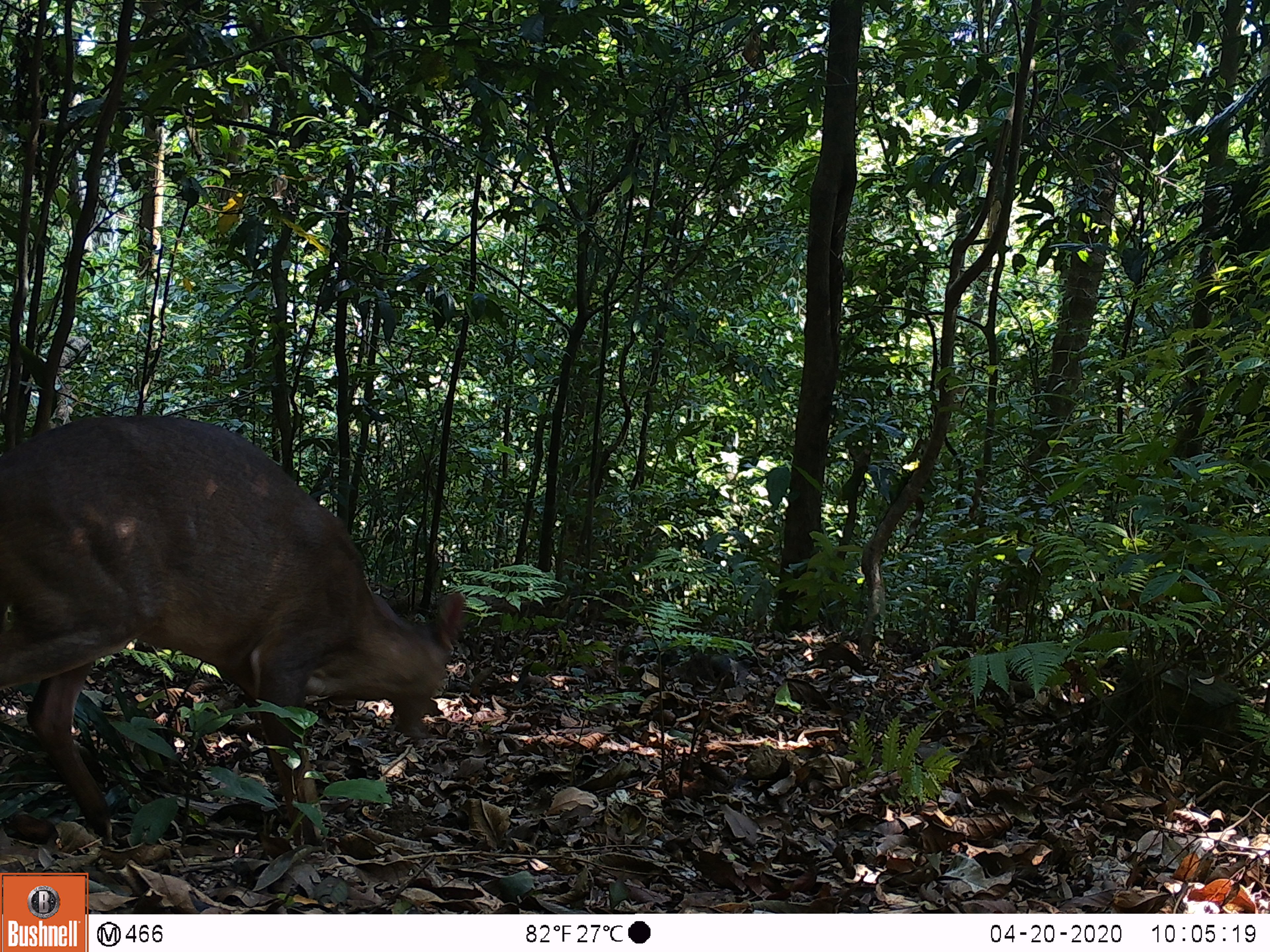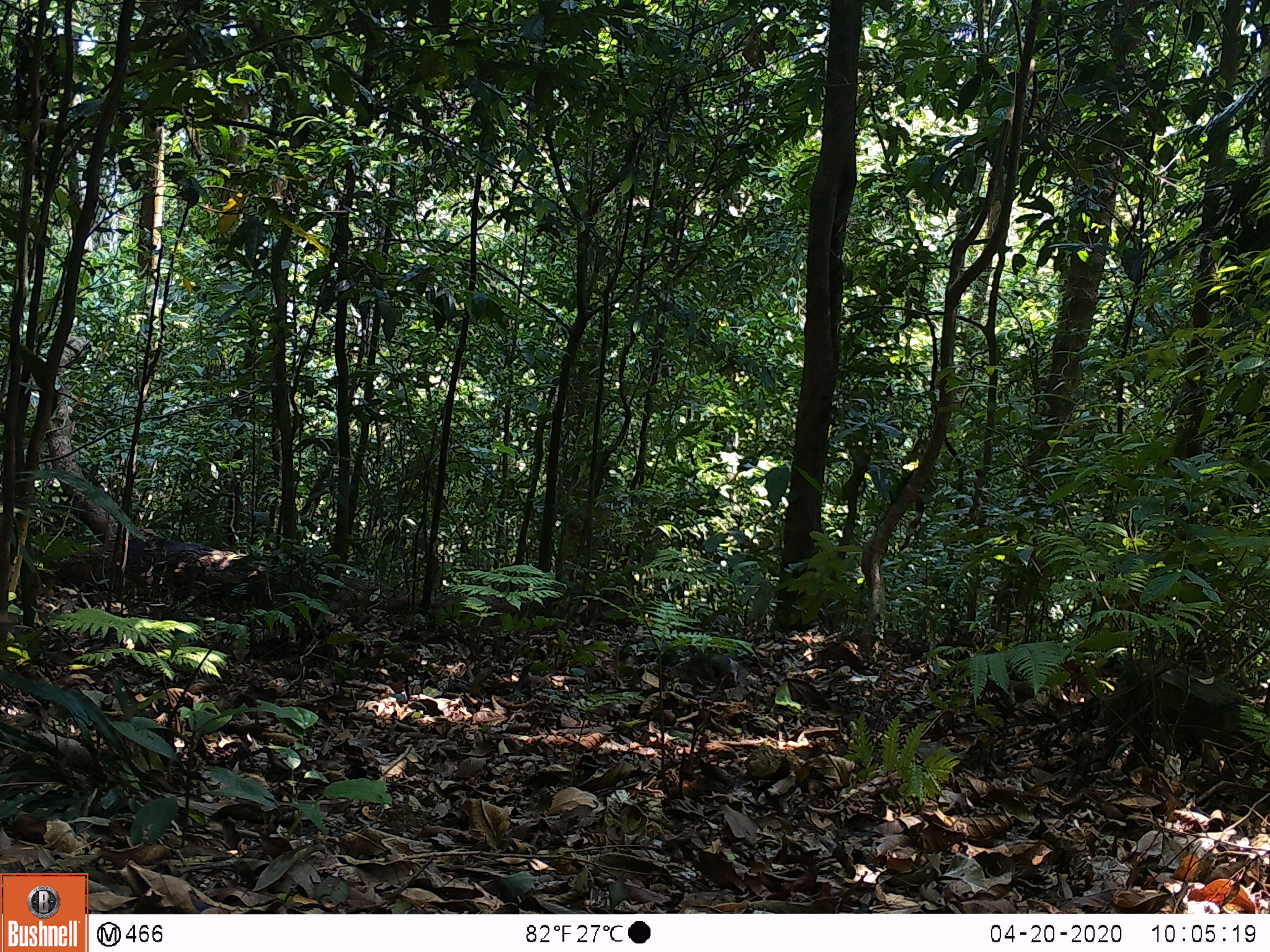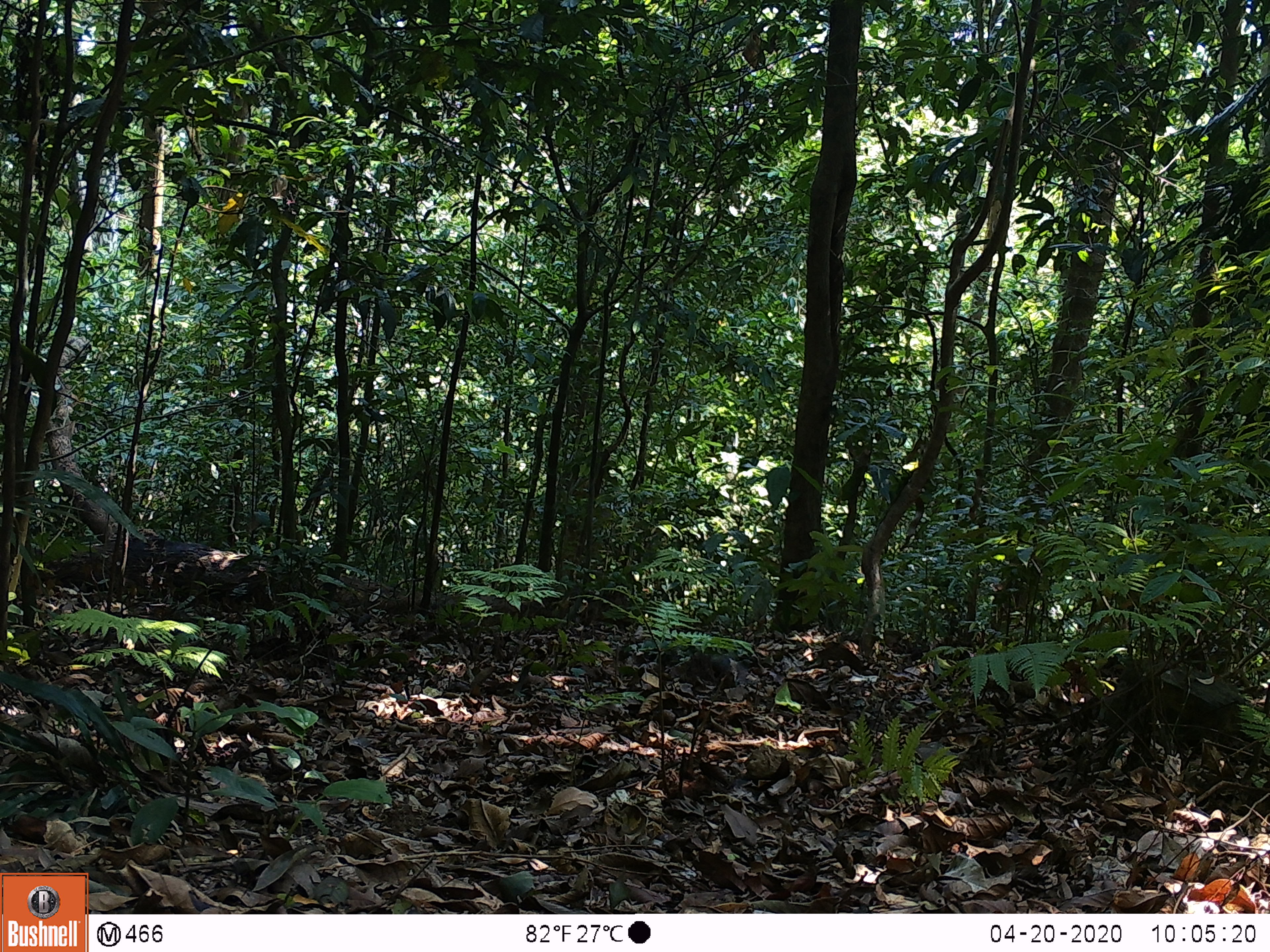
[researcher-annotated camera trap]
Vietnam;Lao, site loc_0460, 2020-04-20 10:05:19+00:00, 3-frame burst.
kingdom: Animalia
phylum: Chordata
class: Mammalia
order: Artiodactyla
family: Cervidae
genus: Muntiacus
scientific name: Muntiacus vuquangensis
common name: large-antlered muntjac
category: large antlered muntjac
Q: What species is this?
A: Large antlered muntjac (large-antlered muntjac) (Muntiacus vuquangensis).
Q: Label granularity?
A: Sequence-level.